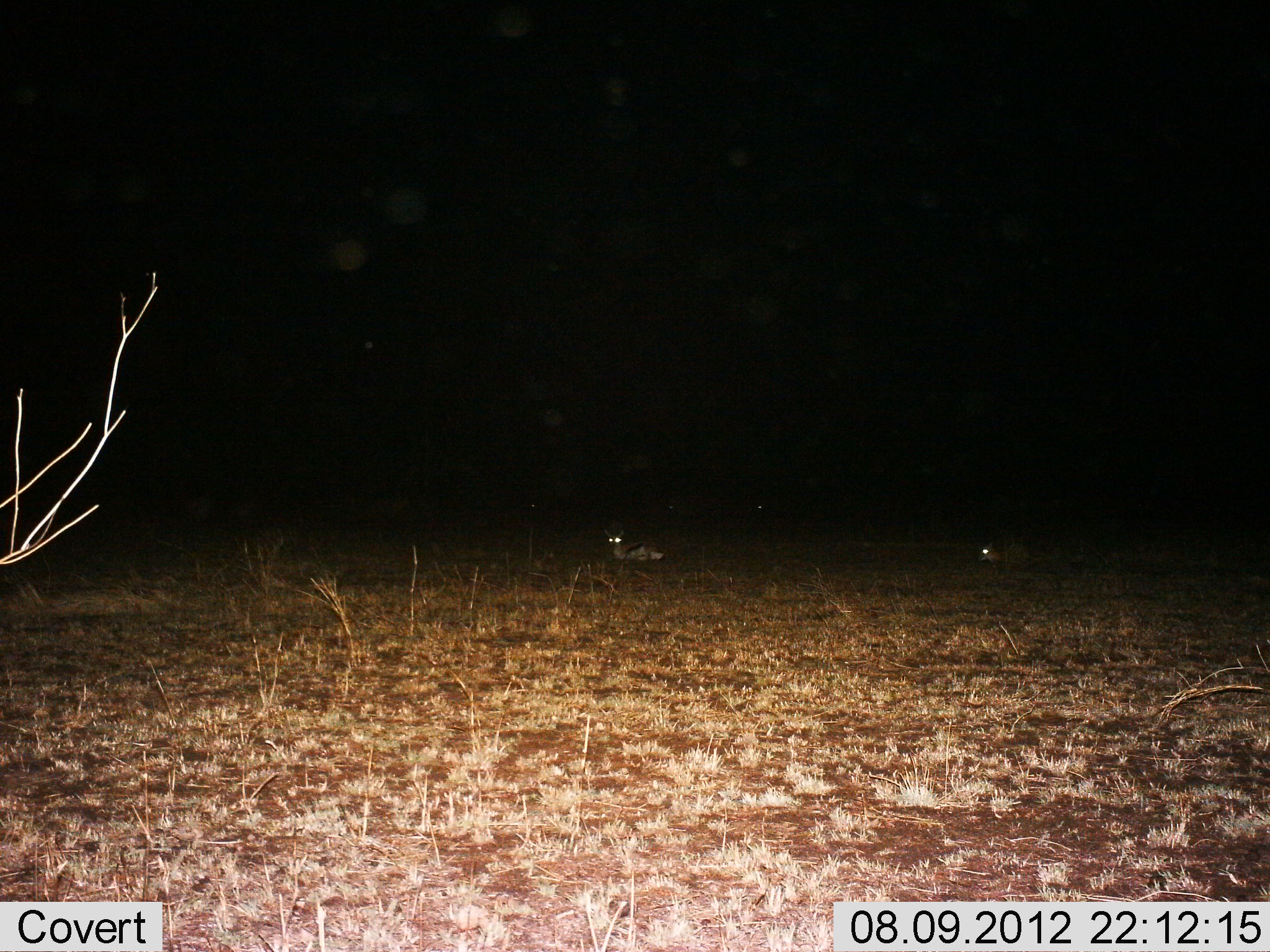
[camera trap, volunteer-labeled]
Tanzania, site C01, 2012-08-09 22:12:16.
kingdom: Animalia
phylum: Chordata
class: Mammalia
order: Artiodactyla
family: Bovidae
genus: Eudorcas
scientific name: Eudorcas thomsonii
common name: thomson's gazelle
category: gazellethomsons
Gazellethomsons (thomson's gazelle) (Eudorcas thomsonii), count 2. Behavior (volunteer vote fractions): standing 10%, resting 100%, moving 0%, interacting 0%. Young present (vote fraction): 0%. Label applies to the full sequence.